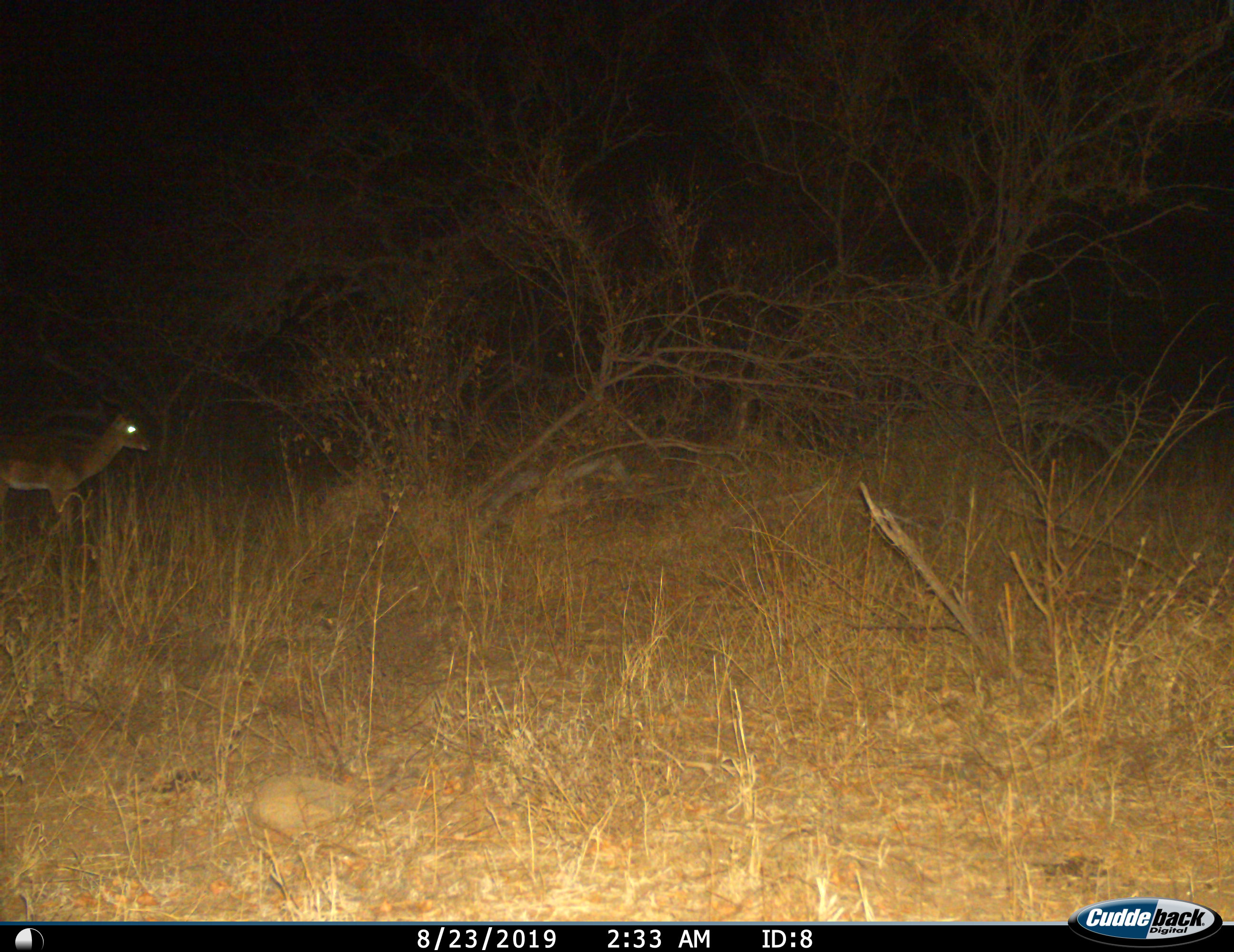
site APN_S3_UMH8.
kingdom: Animalia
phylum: Chordata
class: Mammalia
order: Artiodactyla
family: Bovidae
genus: Aepyceros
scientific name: Aepyceros melampus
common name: impala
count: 1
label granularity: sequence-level